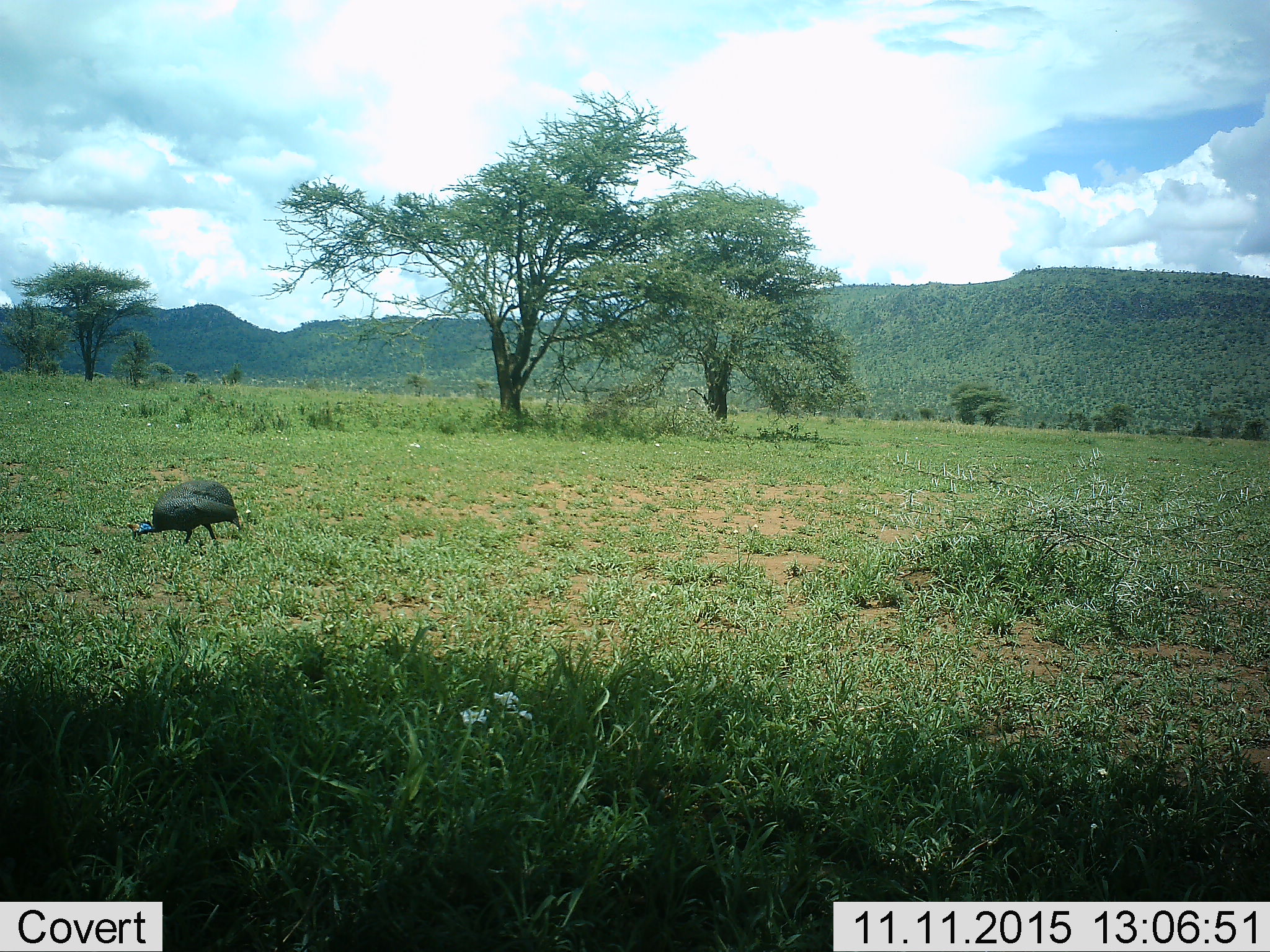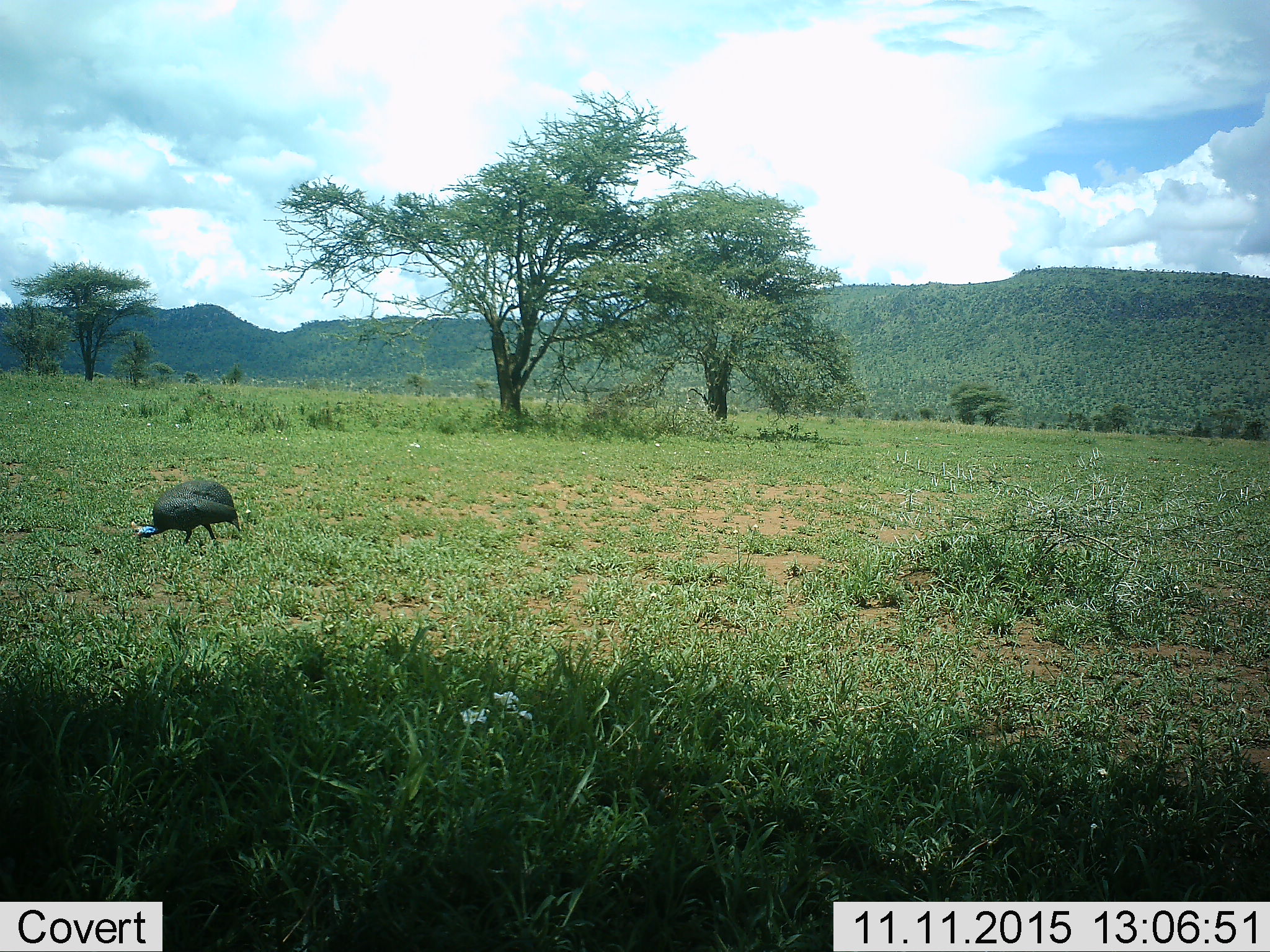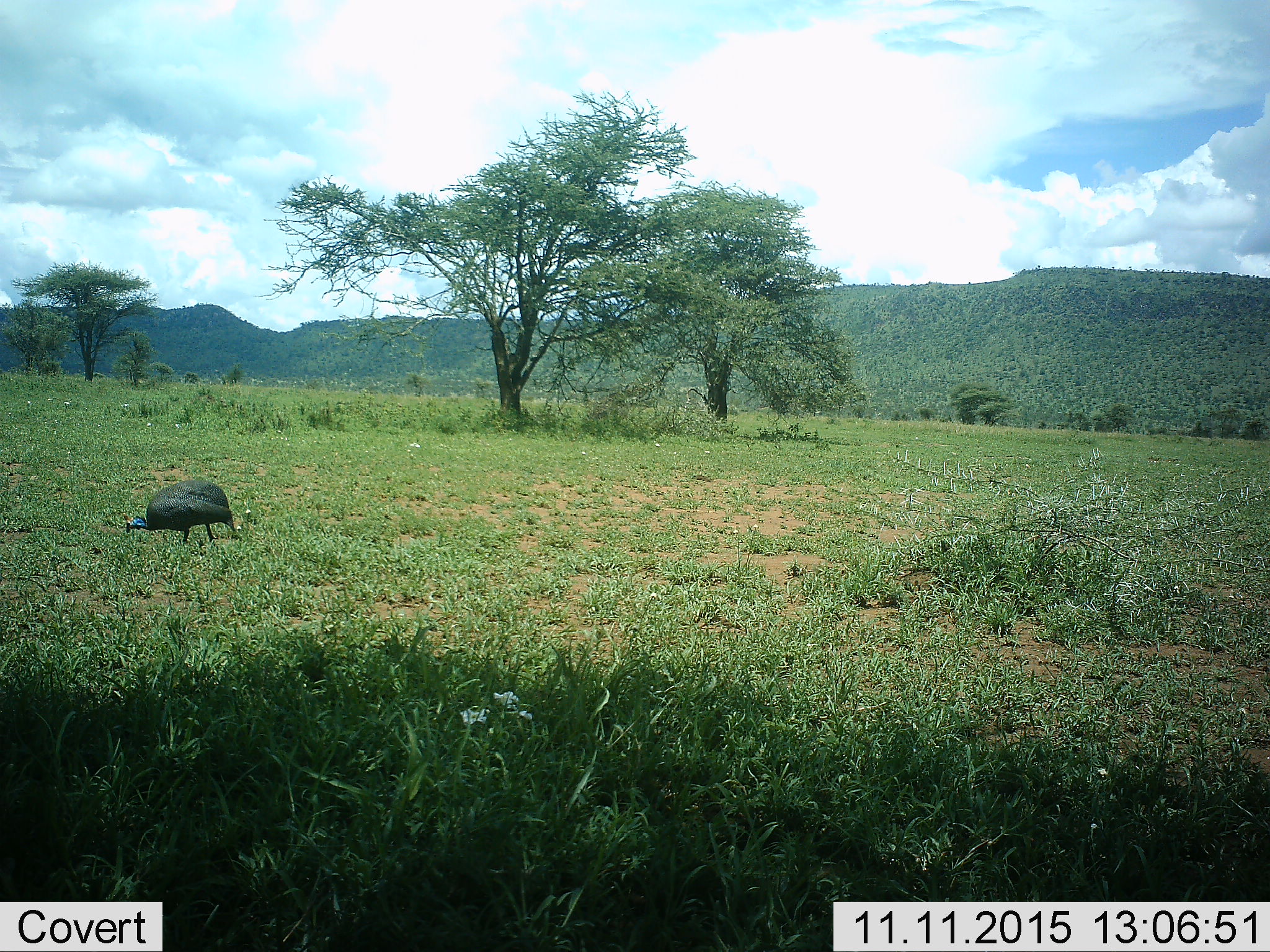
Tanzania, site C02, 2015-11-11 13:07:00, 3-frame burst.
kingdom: Animalia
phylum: Chordata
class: Aves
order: Galliformes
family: Numididae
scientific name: Numididae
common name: guinea fowl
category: guineafowl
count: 1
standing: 41%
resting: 0%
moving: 24%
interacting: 0%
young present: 0%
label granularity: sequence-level